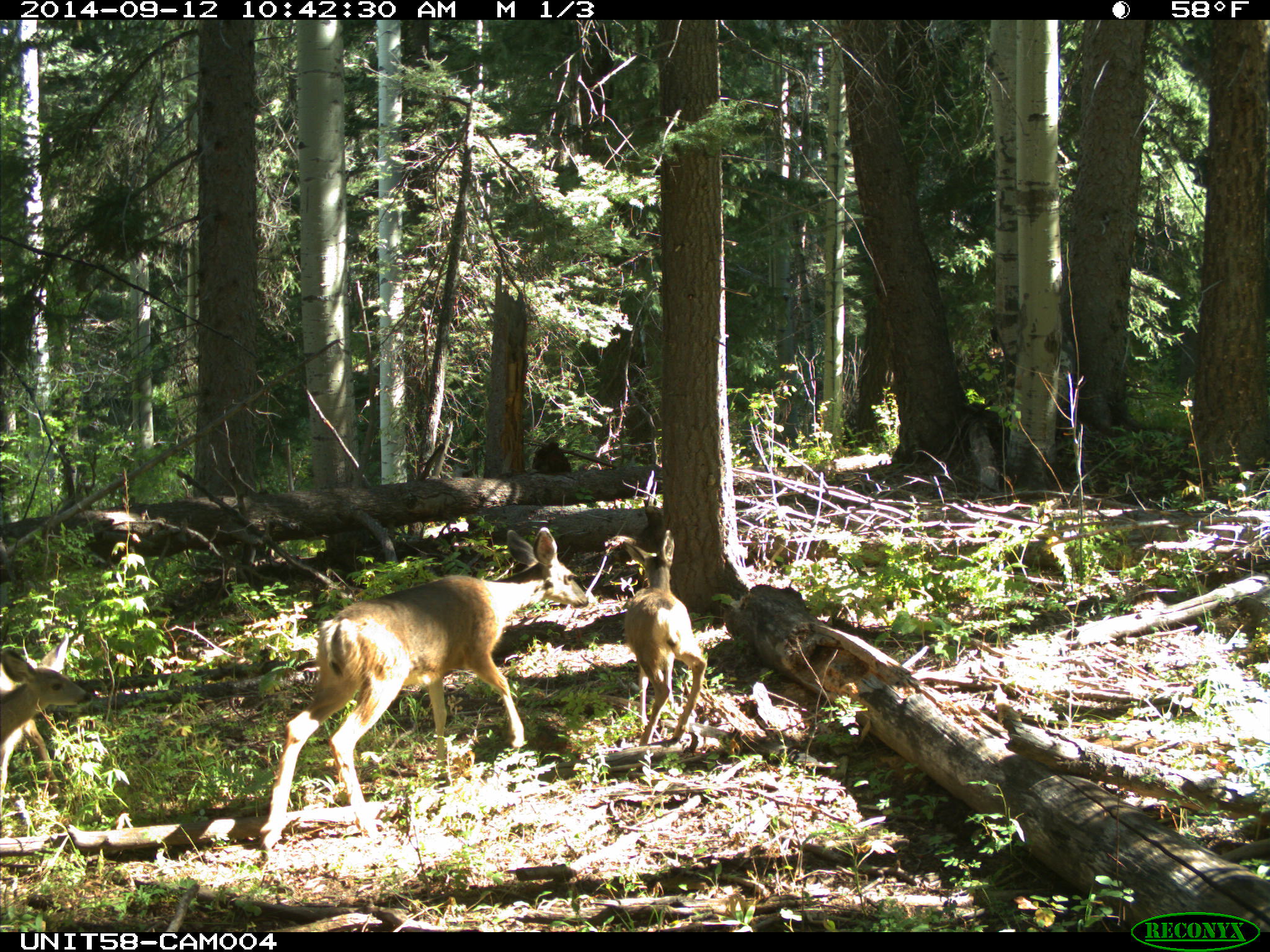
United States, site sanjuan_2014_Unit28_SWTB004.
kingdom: Animalia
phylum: Chordata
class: Mammalia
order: Artiodactyla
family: Cervidae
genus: Odocoileus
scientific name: Odocoileus hemionus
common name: mule deer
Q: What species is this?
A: Odocoileus hemionus (mule deer).